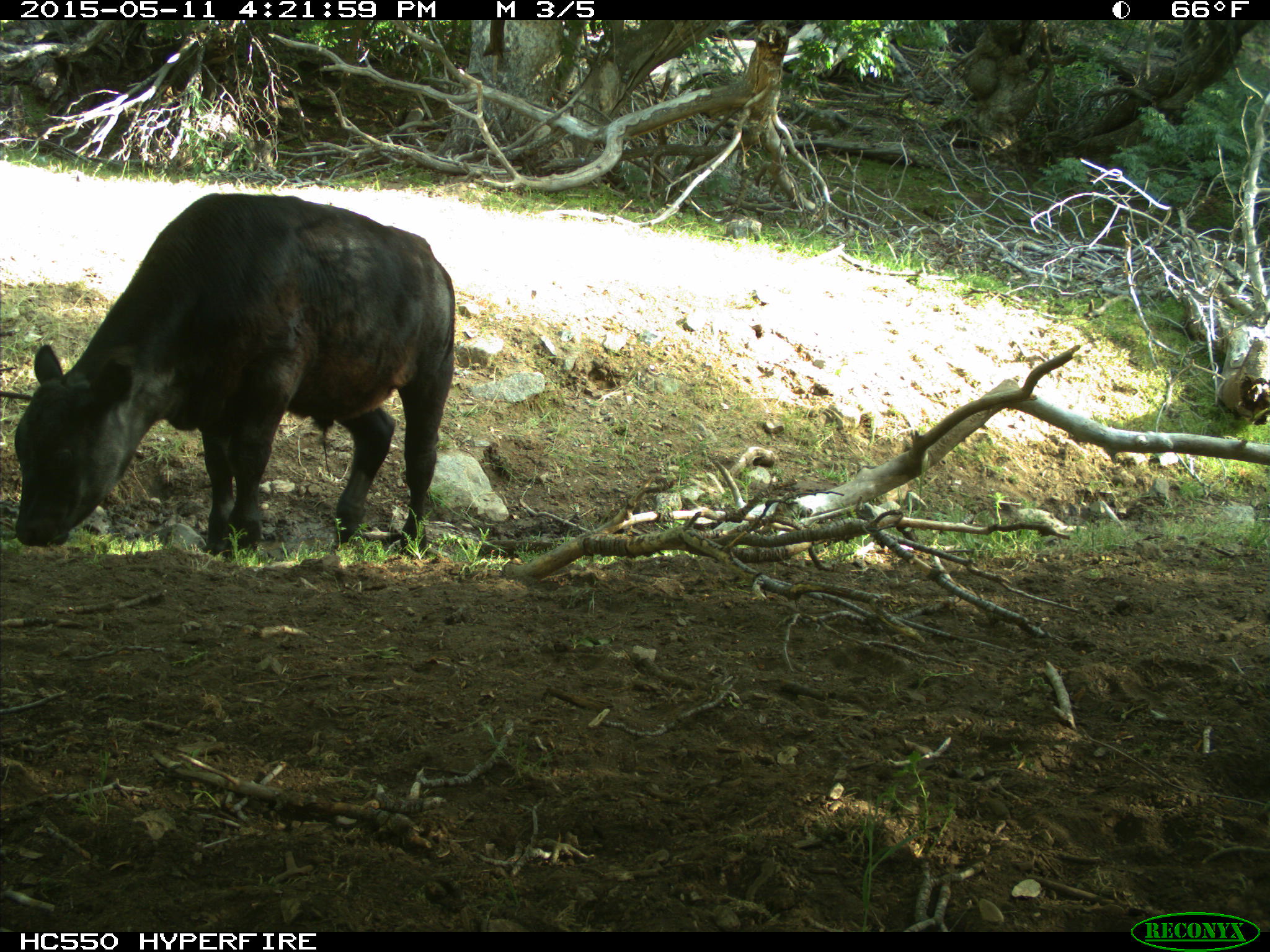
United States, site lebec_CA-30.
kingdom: Animalia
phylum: Chordata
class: Mammalia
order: Artiodactyla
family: Bovidae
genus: Bos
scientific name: Bos taurus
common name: domestic cow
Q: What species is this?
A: Bos taurus (domestic cow).